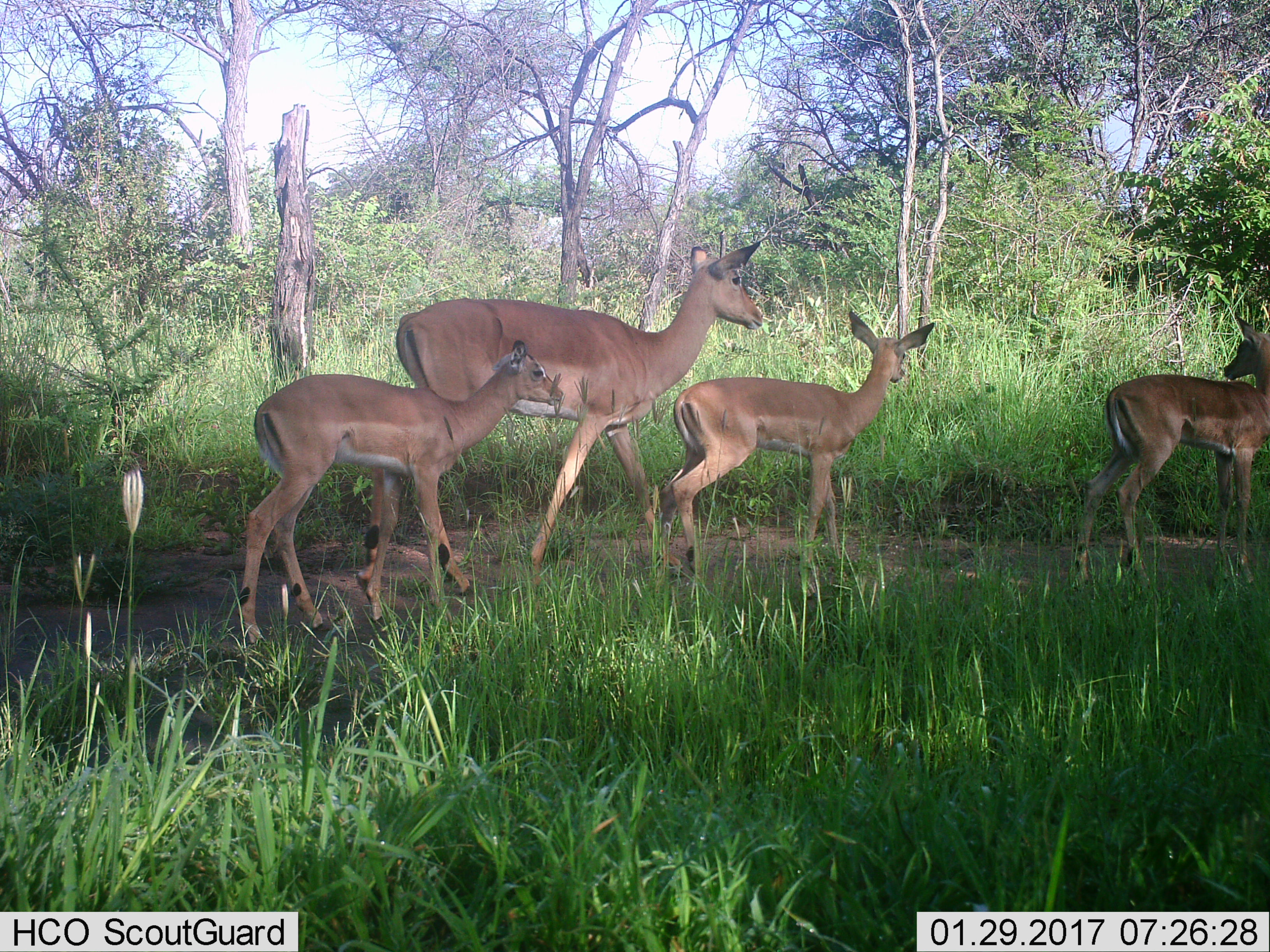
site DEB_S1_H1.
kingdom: Animalia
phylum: Chordata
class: Mammalia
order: Artiodactyla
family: Bovidae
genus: Aepyceros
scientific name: Aepyceros melampus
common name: impala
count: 4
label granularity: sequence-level